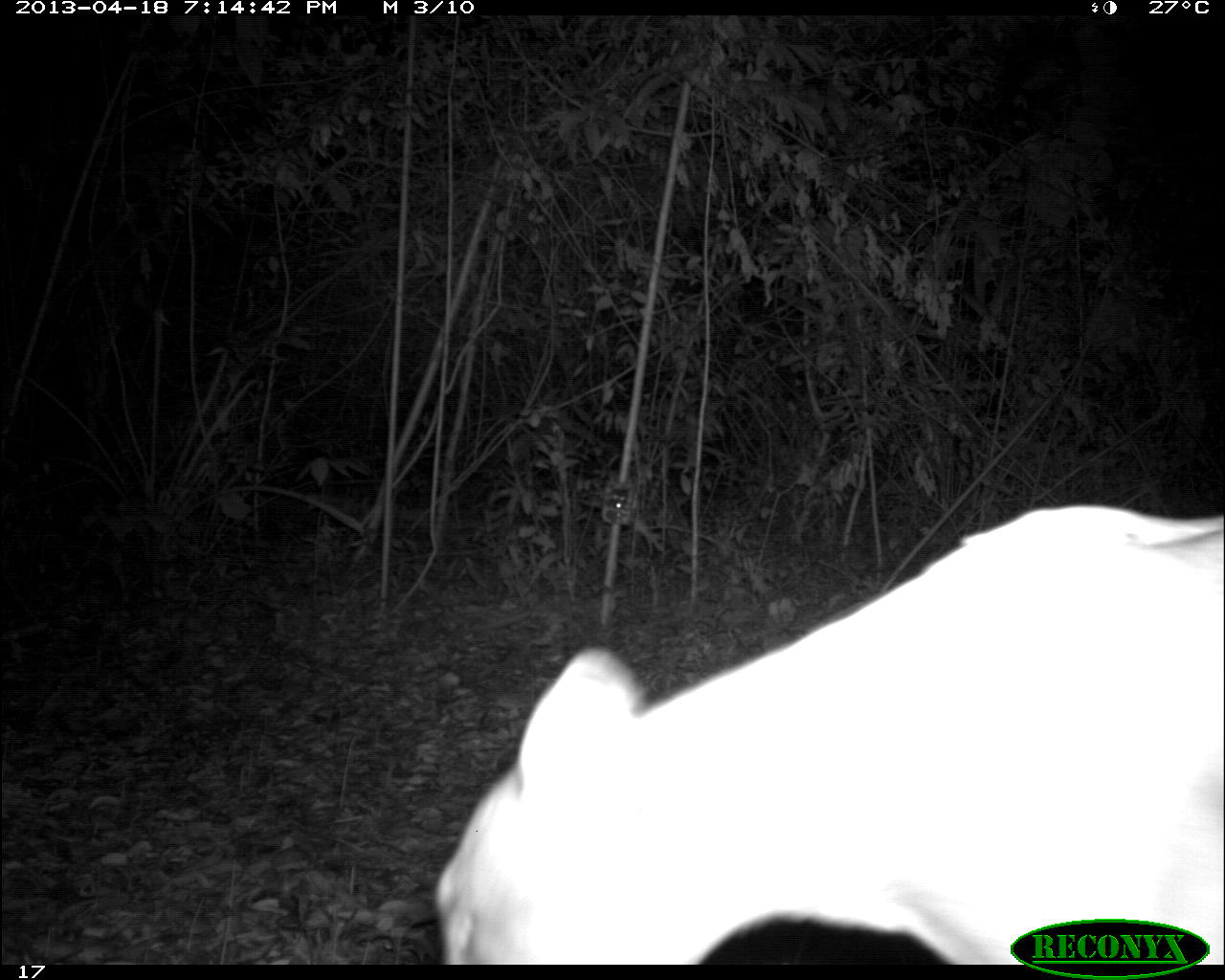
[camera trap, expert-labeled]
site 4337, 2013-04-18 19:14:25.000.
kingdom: Animalia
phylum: Chordata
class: Mammalia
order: Carnivora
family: Felidae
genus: Puma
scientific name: Puma concolor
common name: mountain lion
Puma concolor (mountain lion), count 1.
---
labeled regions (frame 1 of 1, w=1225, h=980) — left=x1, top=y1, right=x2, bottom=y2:
puma concolor: left=429, top=499, right=1225, bottom=963